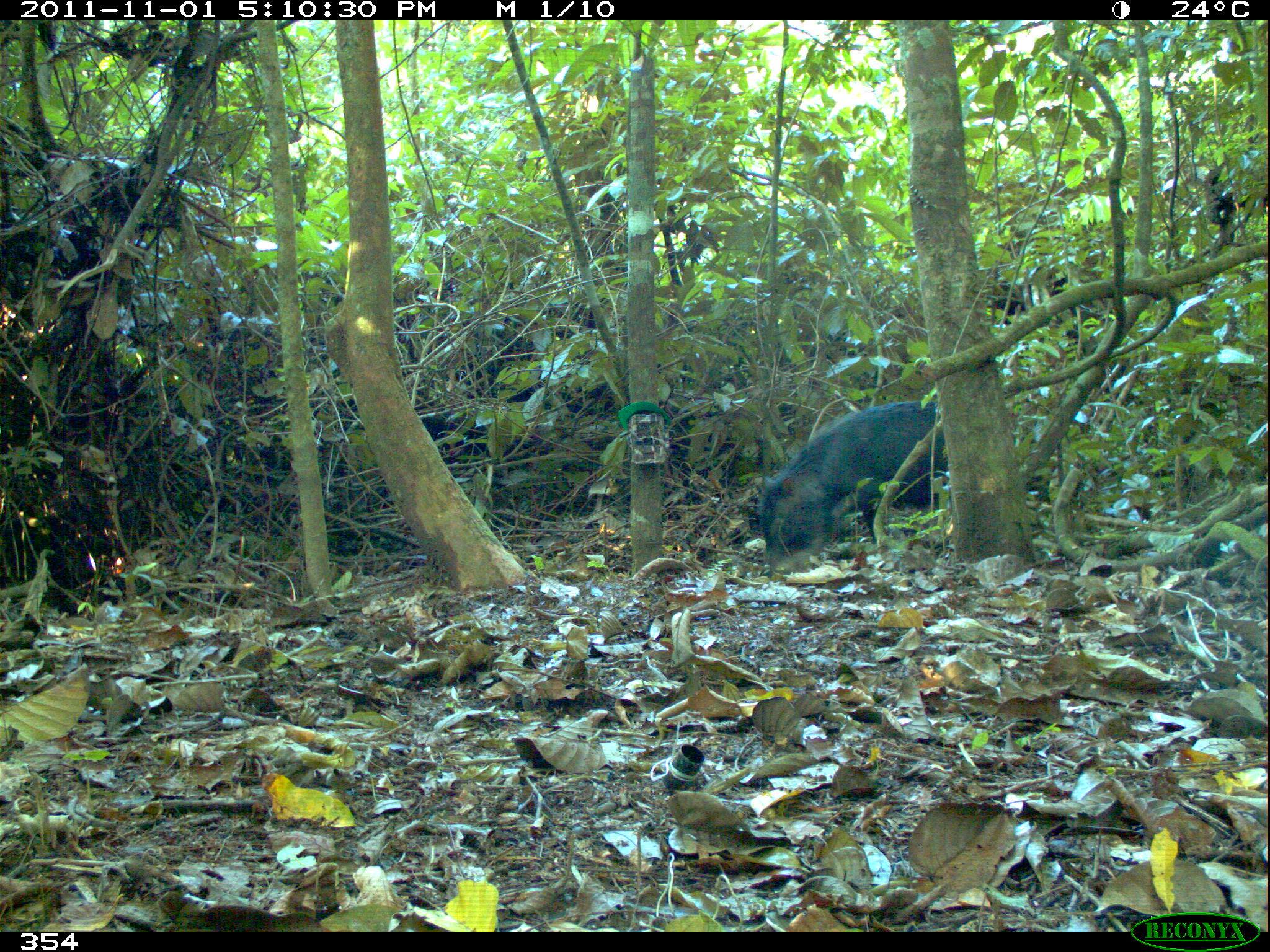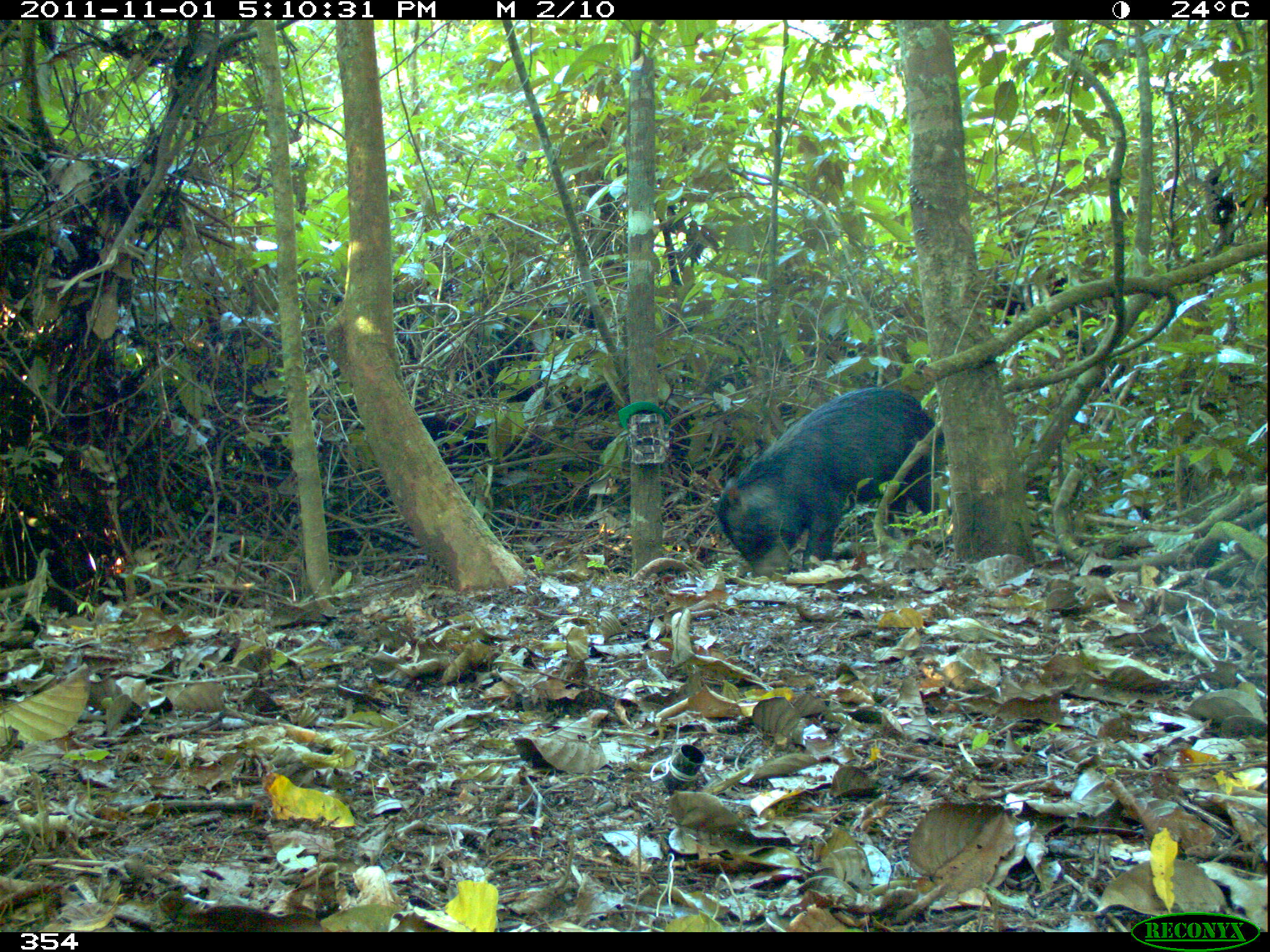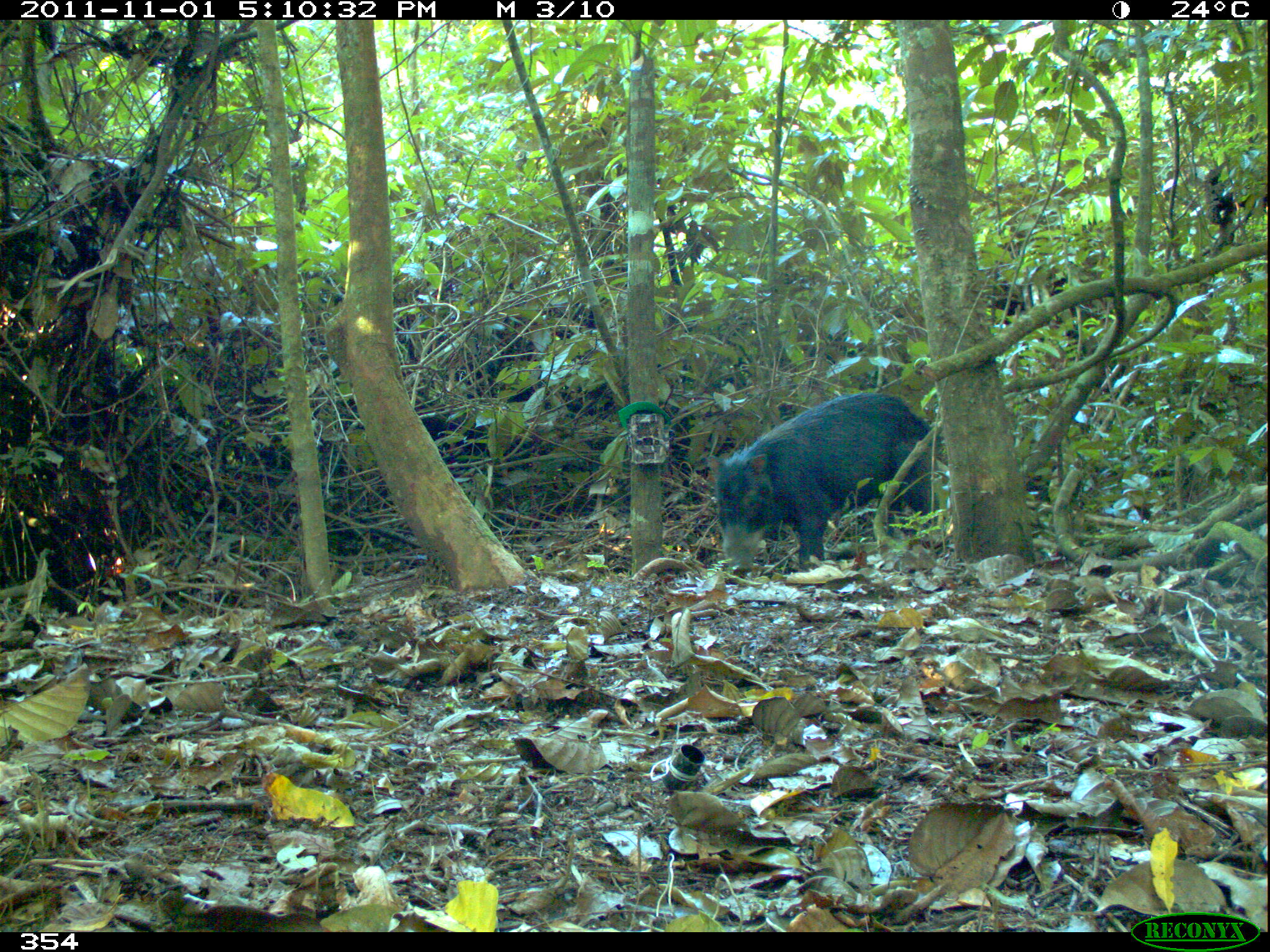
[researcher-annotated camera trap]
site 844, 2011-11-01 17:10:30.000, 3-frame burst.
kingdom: Animalia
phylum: Chordata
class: Mammalia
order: Artiodactyla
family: Tayassuidae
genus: Tayassu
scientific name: Tayassu pecari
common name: white-lipped peccary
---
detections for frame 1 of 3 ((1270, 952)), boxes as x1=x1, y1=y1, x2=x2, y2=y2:
tayassu pecari: x1=754, y1=400, x2=949, y2=577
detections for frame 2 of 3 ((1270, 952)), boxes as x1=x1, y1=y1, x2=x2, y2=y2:
tayassu pecari: x1=713, y1=385, x2=943, y2=578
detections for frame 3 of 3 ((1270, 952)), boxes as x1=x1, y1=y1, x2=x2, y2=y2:
tayassu pecari: x1=705, y1=391, x2=940, y2=571